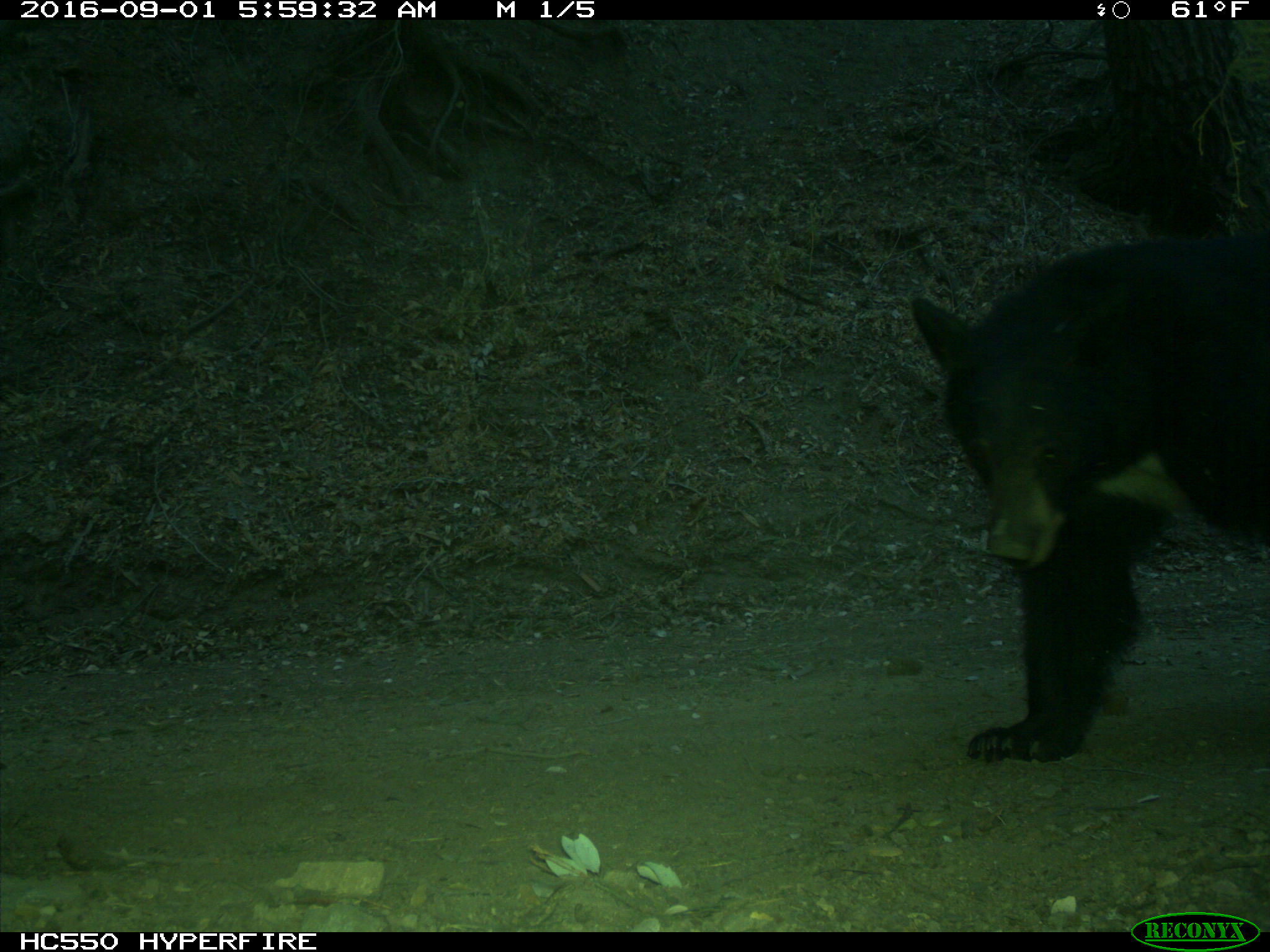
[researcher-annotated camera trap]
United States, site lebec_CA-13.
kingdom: Animalia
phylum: Chordata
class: Mammalia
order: Carnivora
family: Ursidae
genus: Ursus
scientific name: Ursus americanus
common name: american black bear